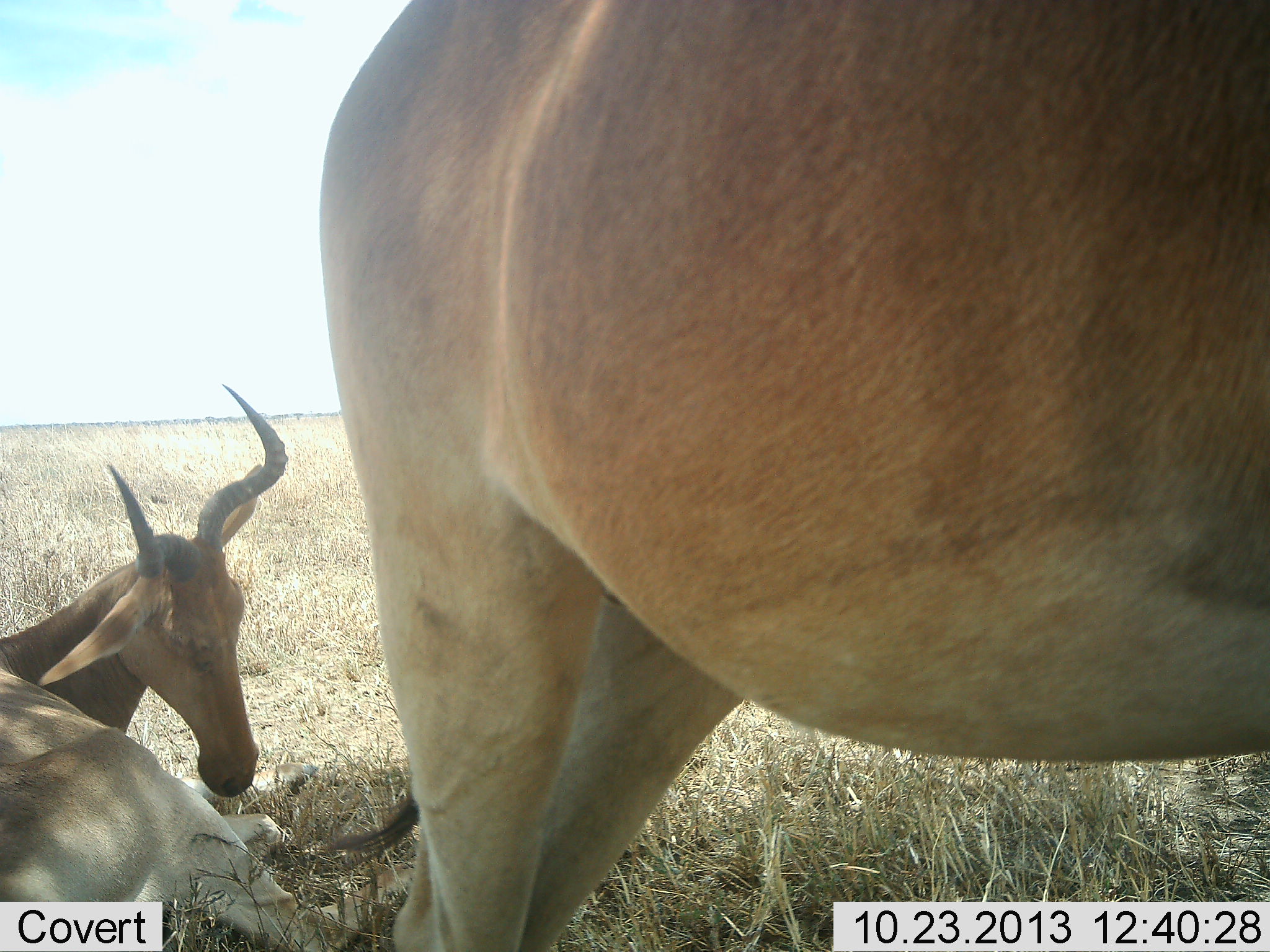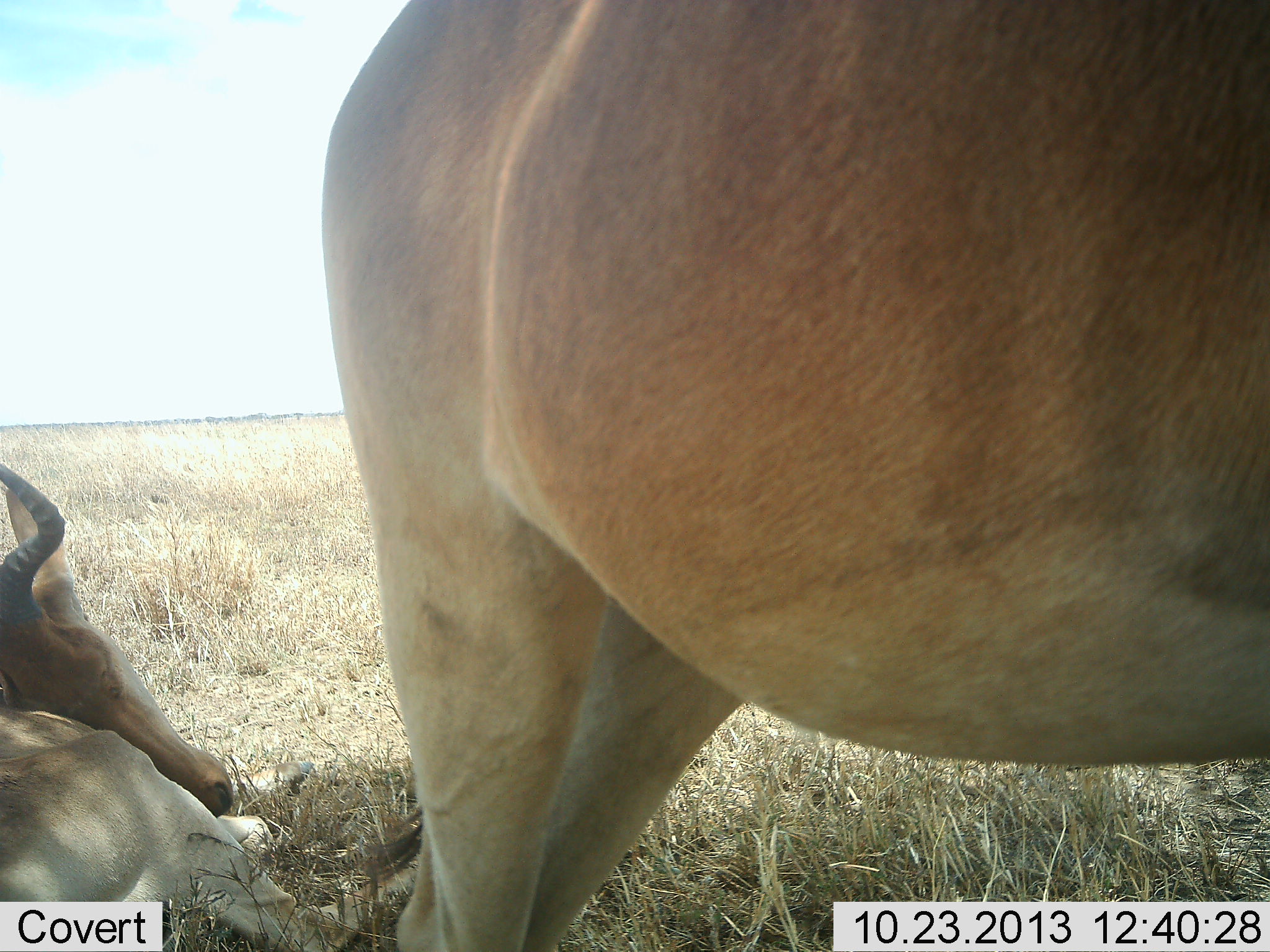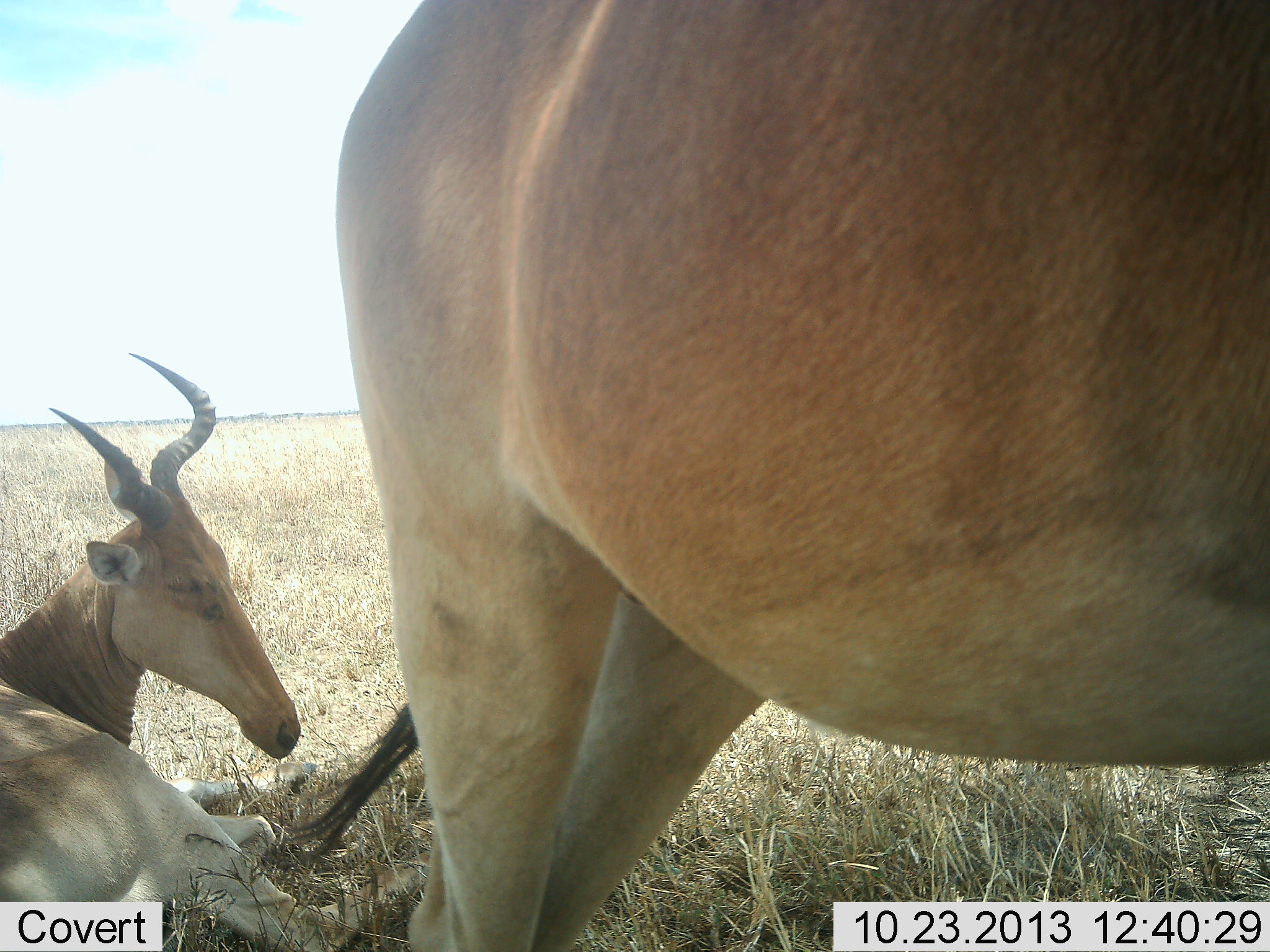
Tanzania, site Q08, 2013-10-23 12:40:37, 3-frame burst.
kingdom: Animalia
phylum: Chordata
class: Mammalia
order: Artiodactyla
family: Bovidae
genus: Alcelaphus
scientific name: Alcelaphus buselaphus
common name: hartebeest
Hartebeest (Alcelaphus buselaphus), count 2. Behavior (volunteer vote fractions): standing 81%, resting 97%, moving 3%, interacting 3%. Young present (vote fraction): 3%. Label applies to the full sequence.